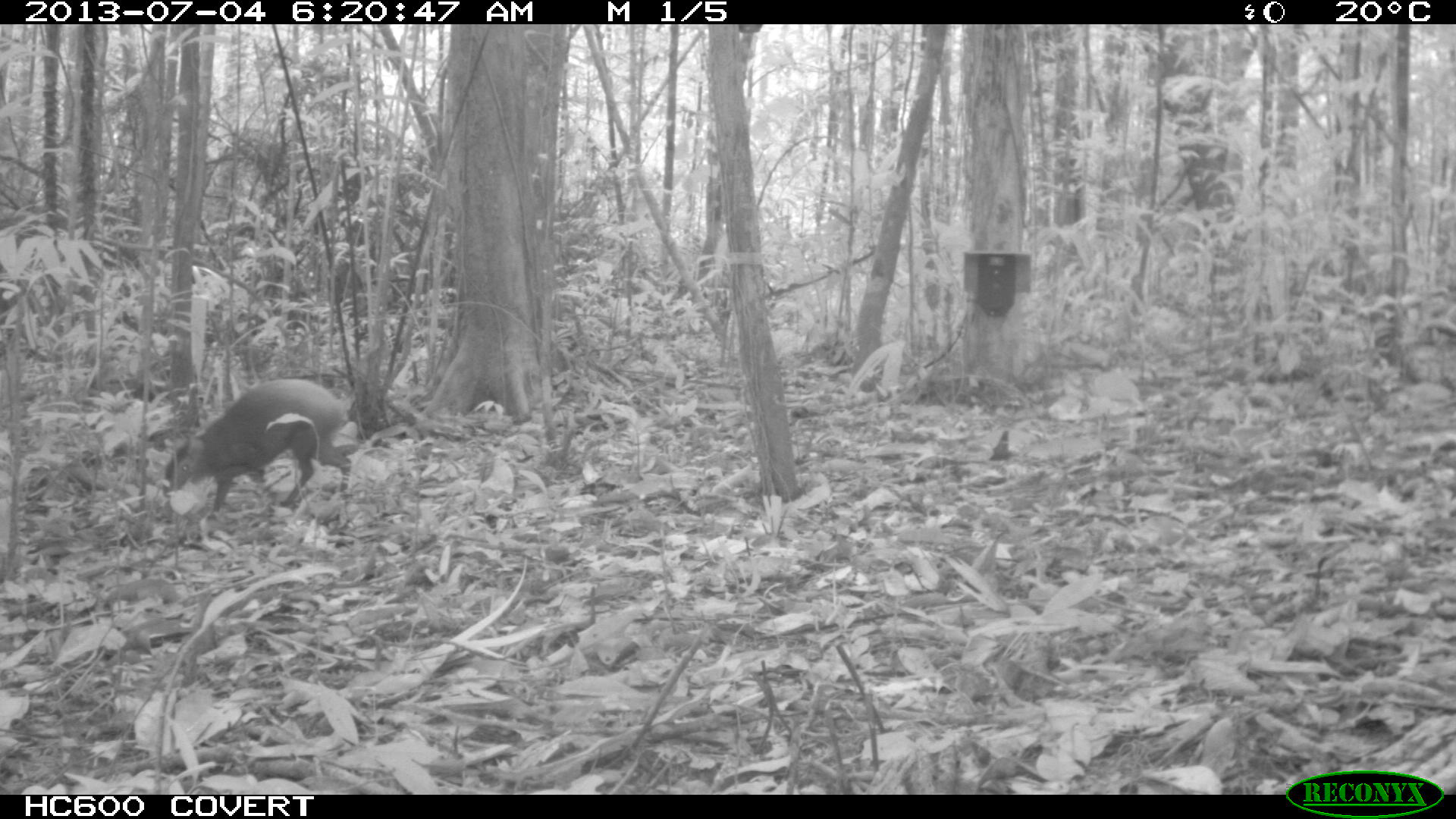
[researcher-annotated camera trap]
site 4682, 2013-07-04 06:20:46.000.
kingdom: Animalia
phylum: Chordata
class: Mammalia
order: Rodentia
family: Dasyproctidae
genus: Dasyprocta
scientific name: Dasyprocta leporina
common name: red-rumped agouti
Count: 1.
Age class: adult.